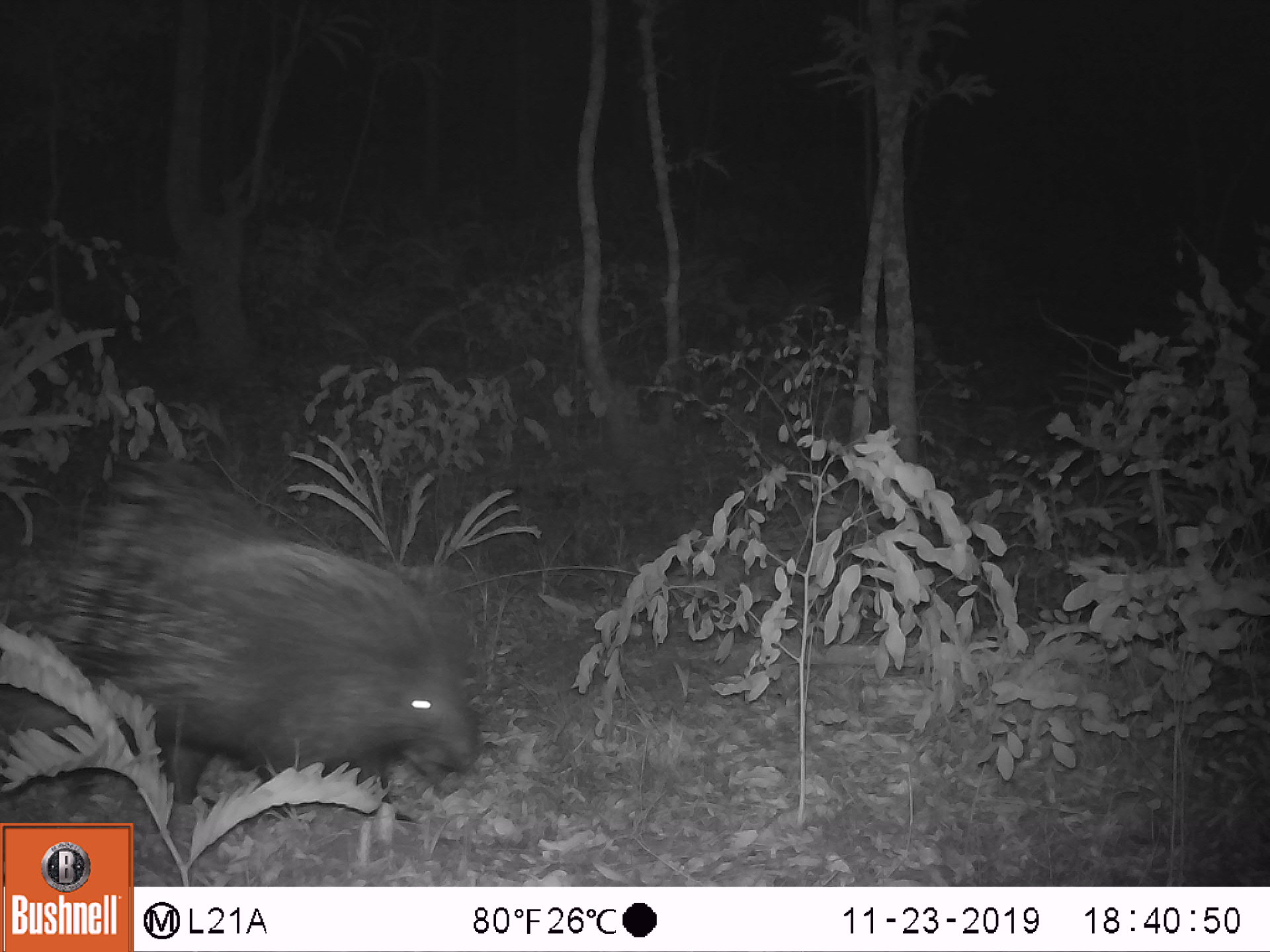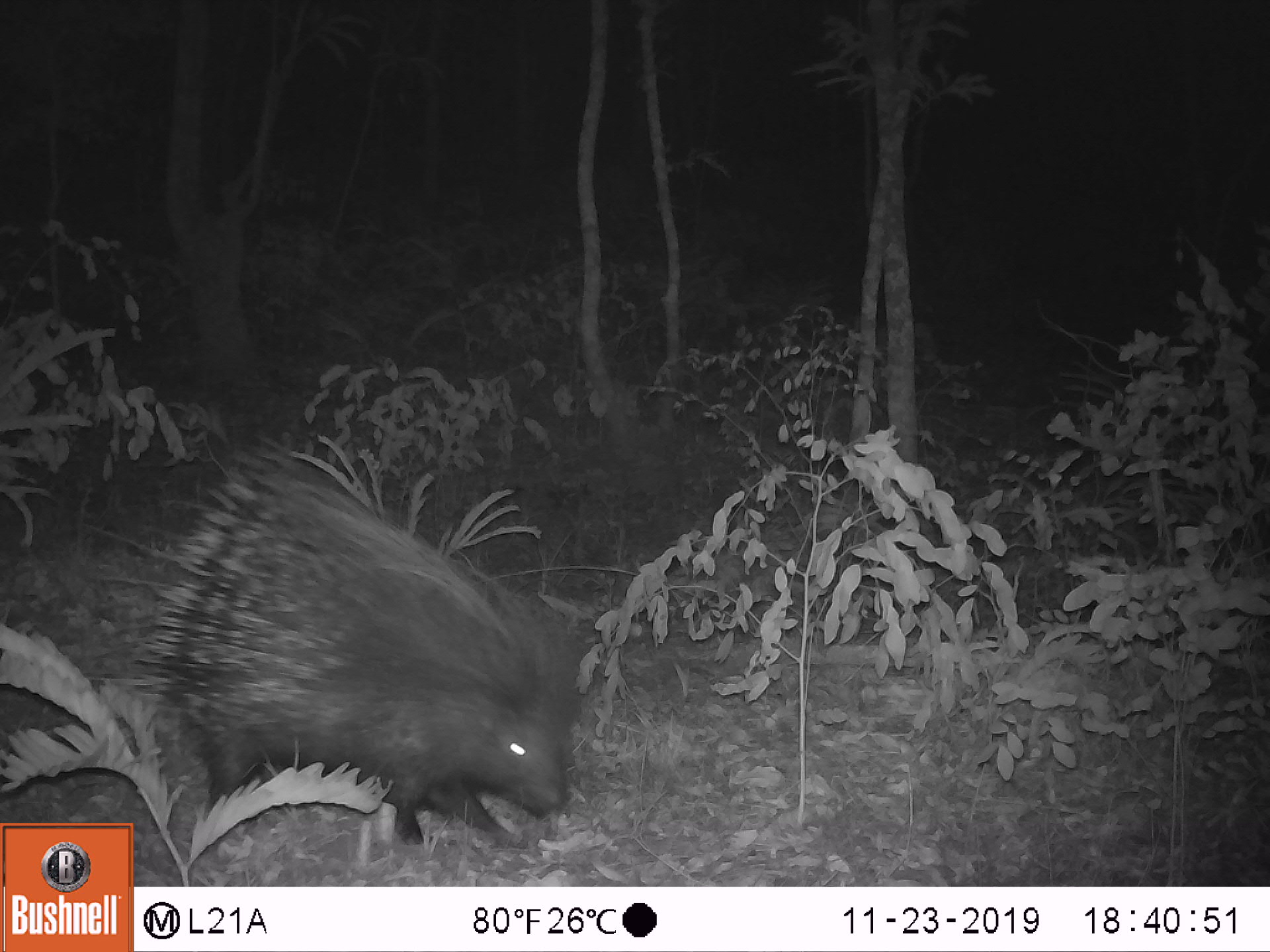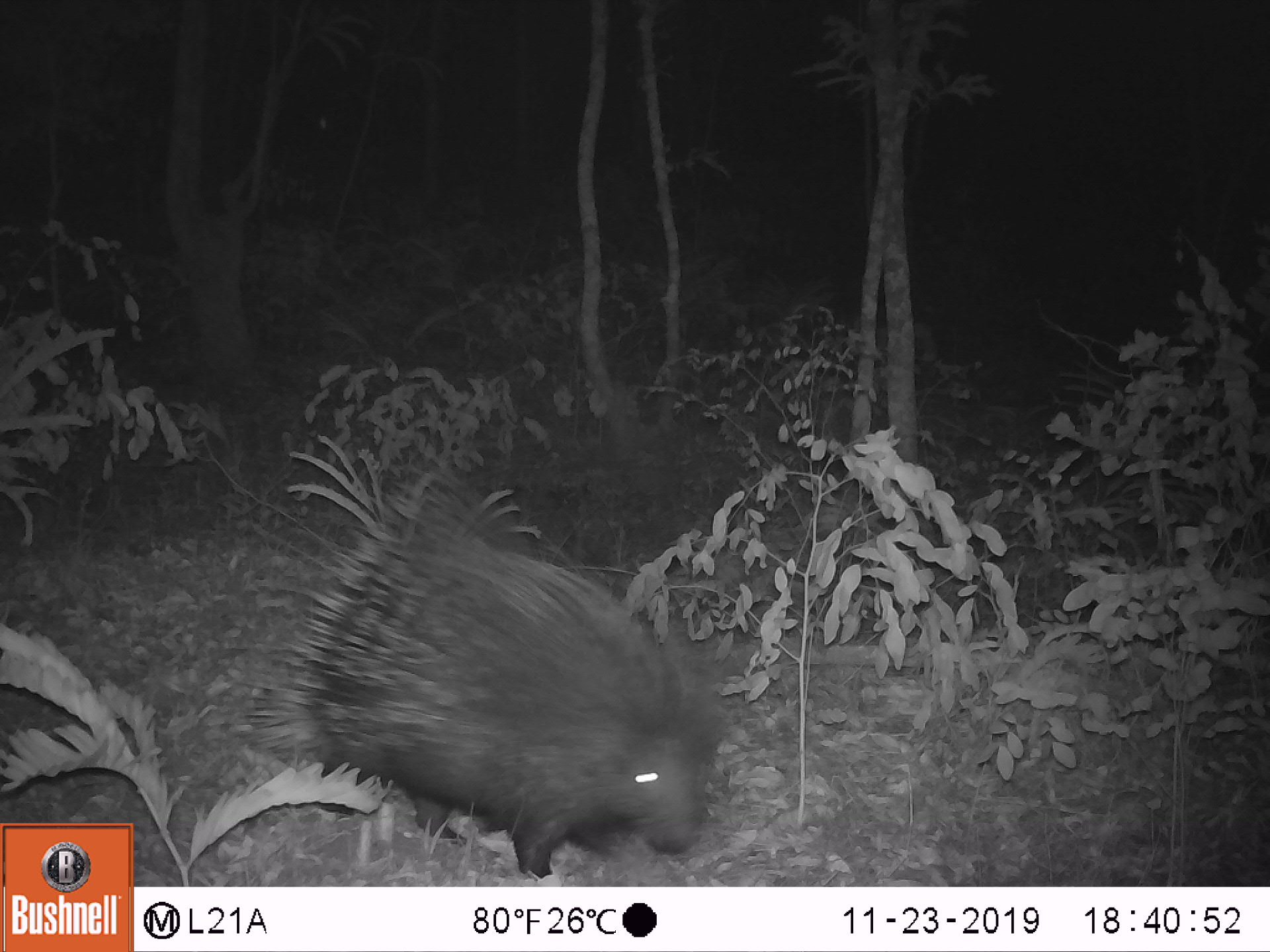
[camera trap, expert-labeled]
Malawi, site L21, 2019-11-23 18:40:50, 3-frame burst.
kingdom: Animalia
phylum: Chordata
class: Mammalia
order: Rodentia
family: Hystricidae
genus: Hystrix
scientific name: Hystrix africaeaustralis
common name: cape porcupine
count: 1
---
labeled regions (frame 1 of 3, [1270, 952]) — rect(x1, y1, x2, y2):
cape porcupine: rect(62, 481, 491, 828)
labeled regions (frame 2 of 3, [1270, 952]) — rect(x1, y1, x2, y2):
cape porcupine: rect(145, 442, 585, 850)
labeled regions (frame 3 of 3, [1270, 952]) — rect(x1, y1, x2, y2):
cape porcupine: rect(293, 503, 712, 882)